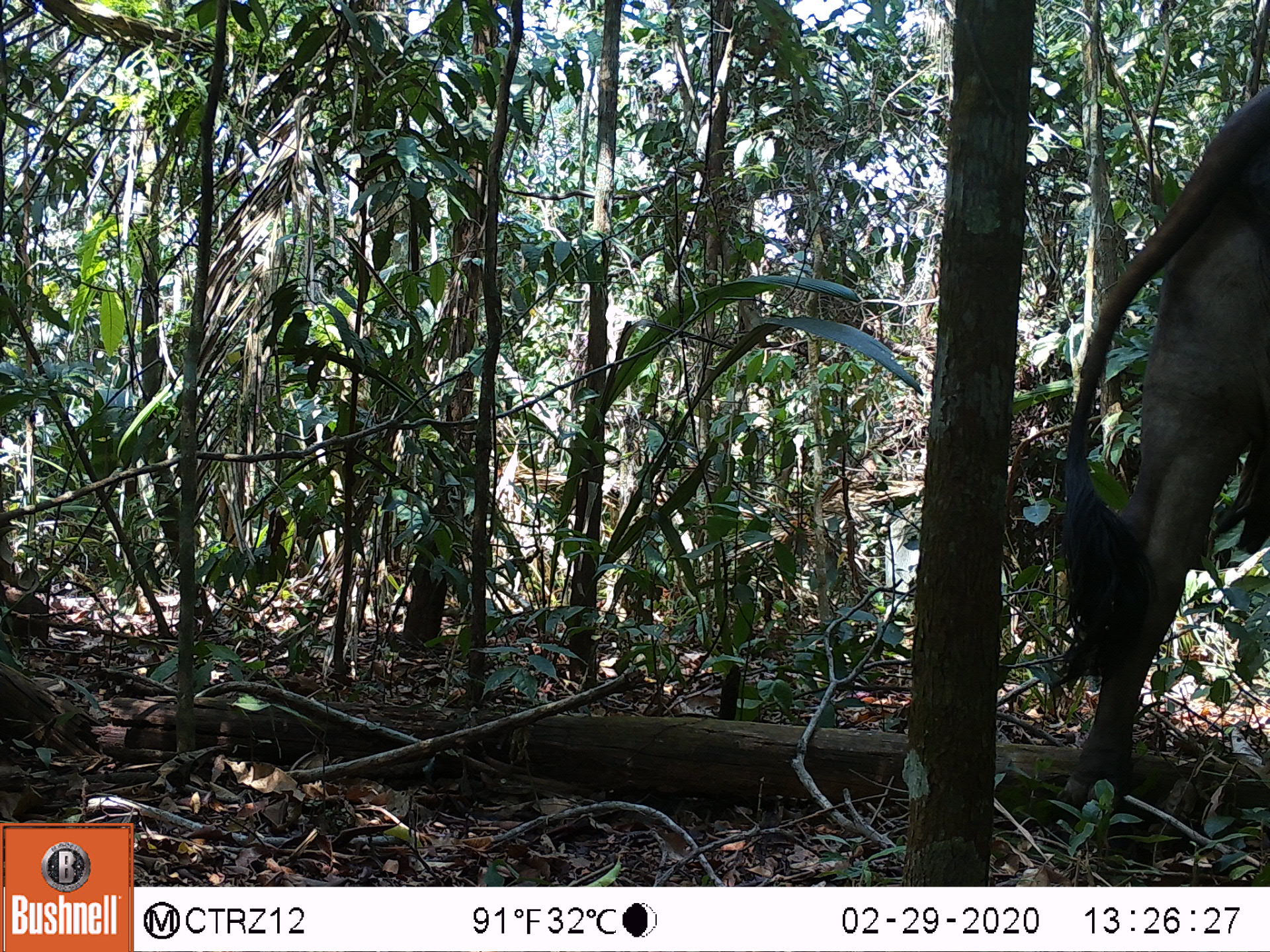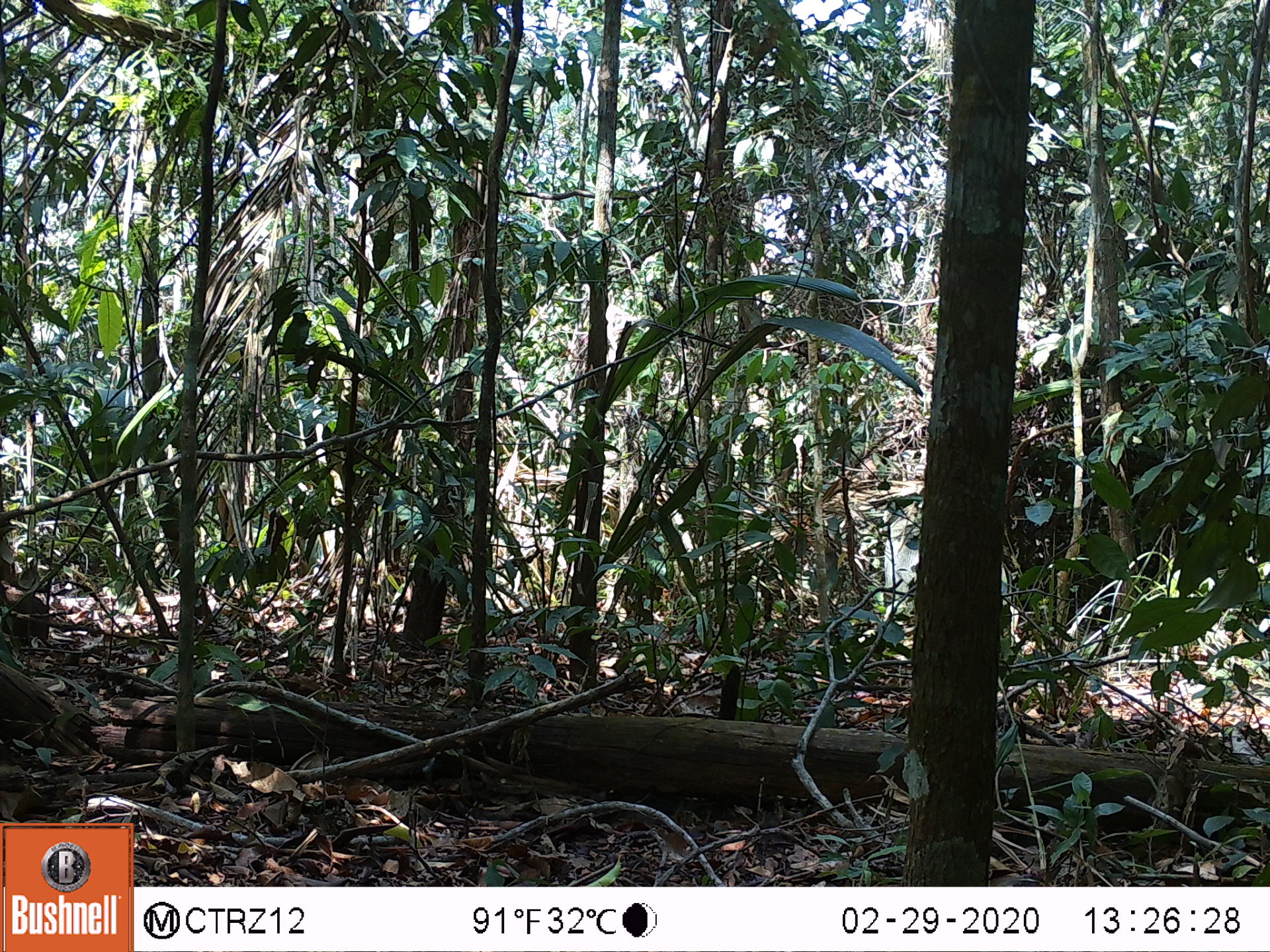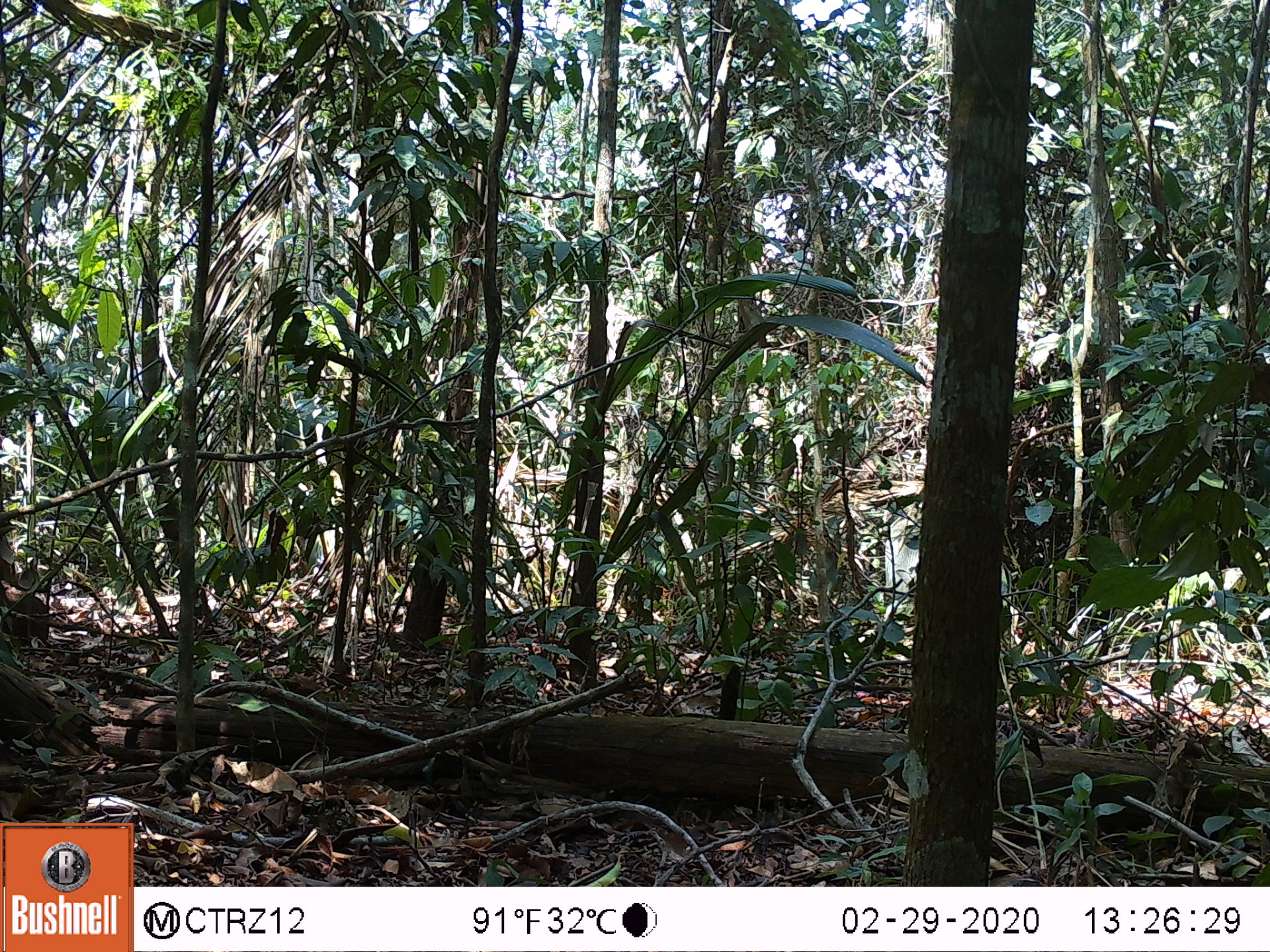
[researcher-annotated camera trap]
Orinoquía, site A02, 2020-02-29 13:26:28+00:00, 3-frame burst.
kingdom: Animalia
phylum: Chordata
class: Mammalia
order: Artiodactyla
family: Bovidae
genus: Bos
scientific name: Bos taurus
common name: cow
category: cattle